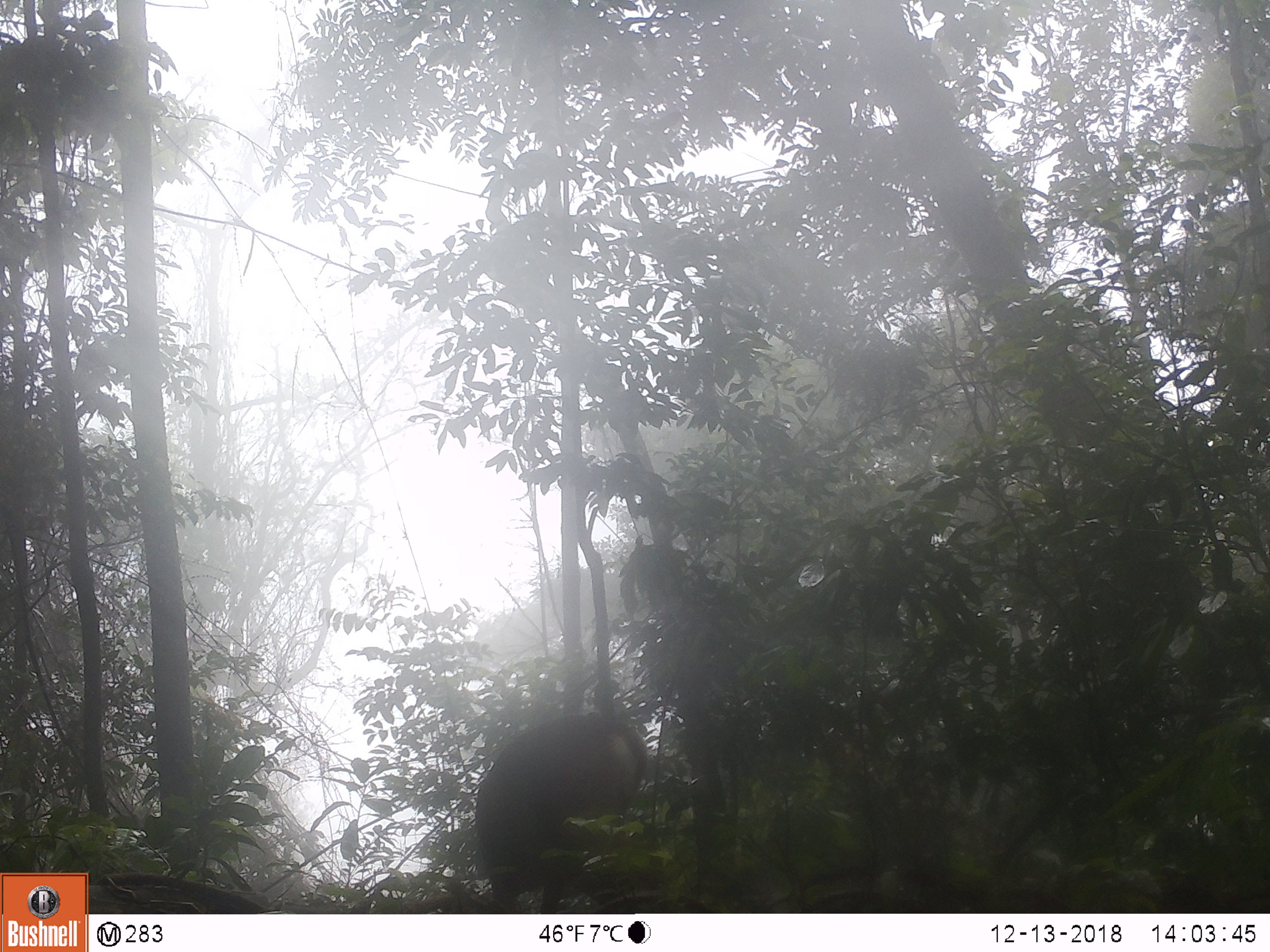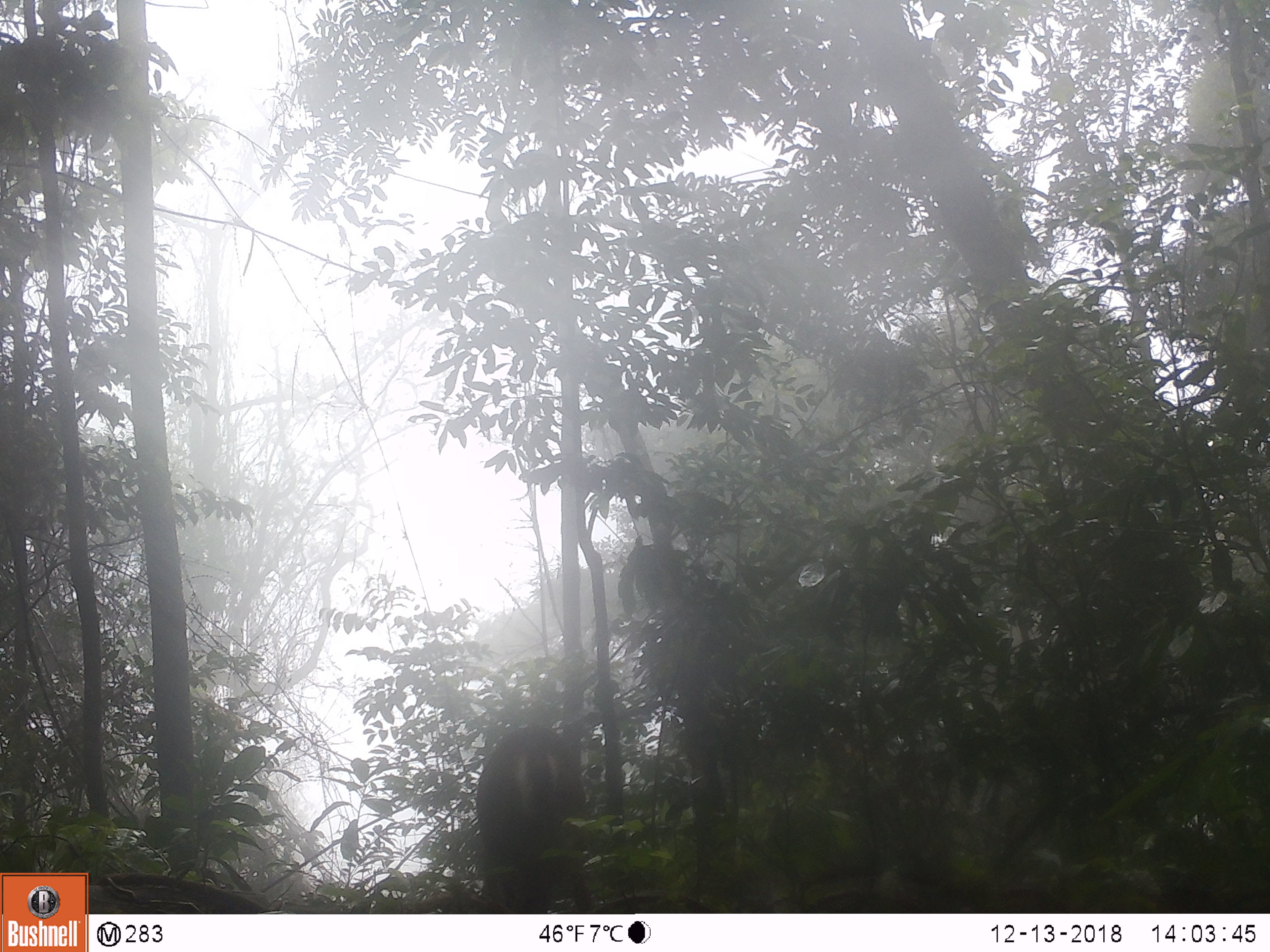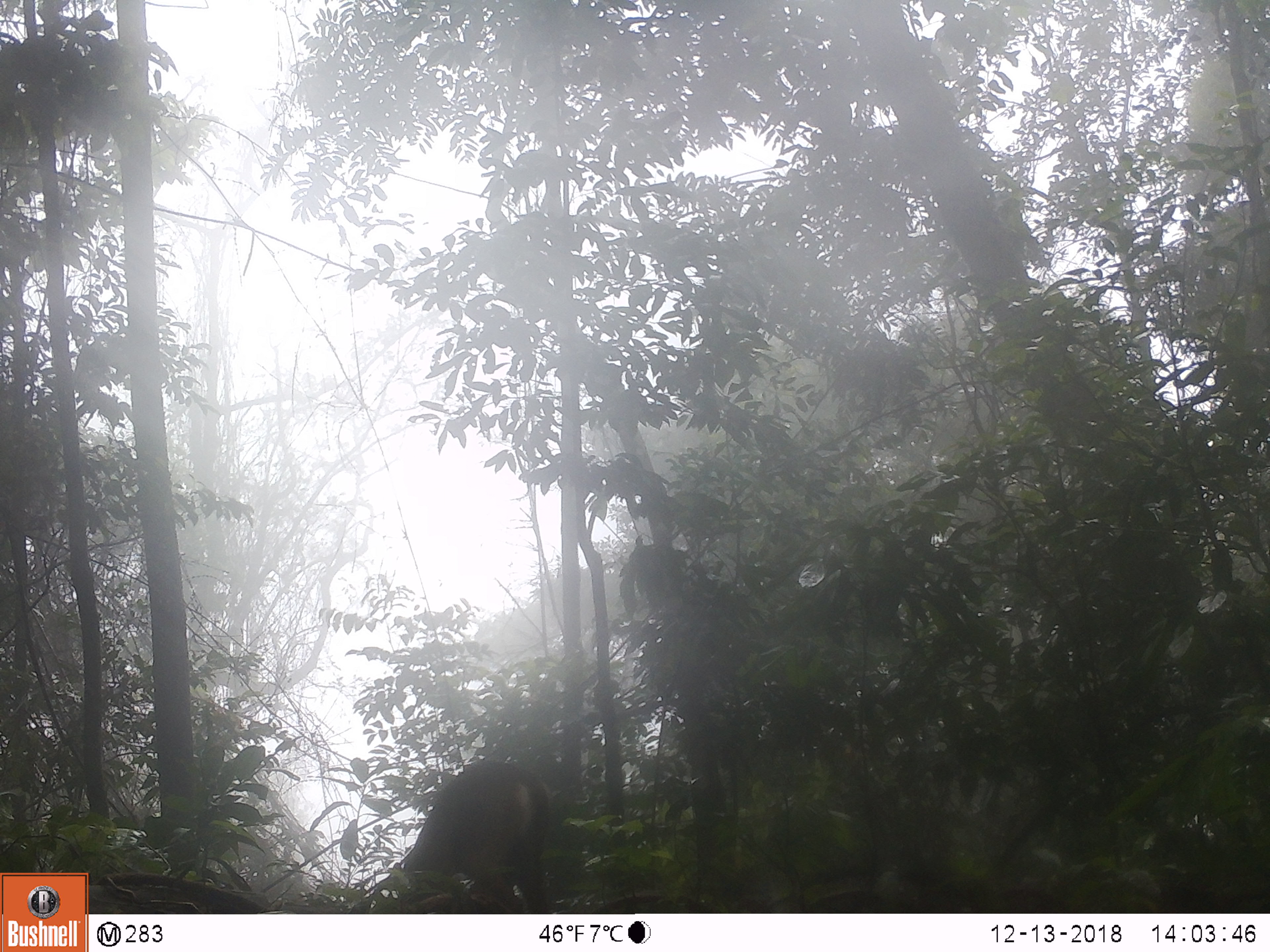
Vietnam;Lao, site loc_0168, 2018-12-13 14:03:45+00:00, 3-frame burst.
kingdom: Animalia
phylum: Chordata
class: Mammalia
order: Artiodactyla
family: Cervidae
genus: Muntiacus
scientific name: Muntiacus vuquangensis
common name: large-antlered muntjac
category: large antlered muntjac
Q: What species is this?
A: Large antlered muntjac (large-antlered muntjac) (Muntiacus vuquangensis).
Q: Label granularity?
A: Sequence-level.